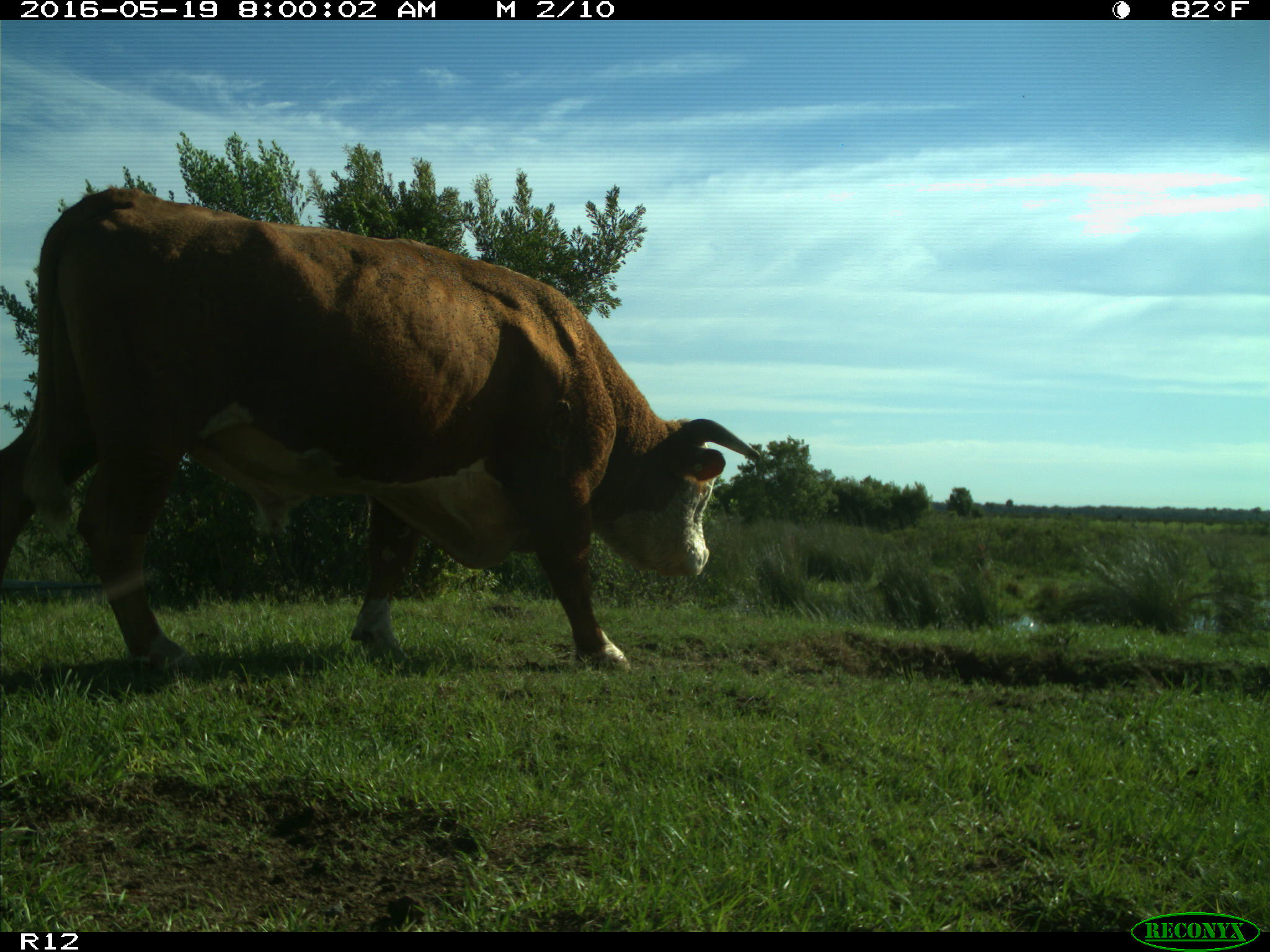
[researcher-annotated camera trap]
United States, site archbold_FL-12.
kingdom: Animalia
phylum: Chordata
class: Mammalia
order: Artiodactyla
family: Bovidae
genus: Bos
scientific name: Bos taurus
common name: domestic cow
Bos taurus (domestic cow).